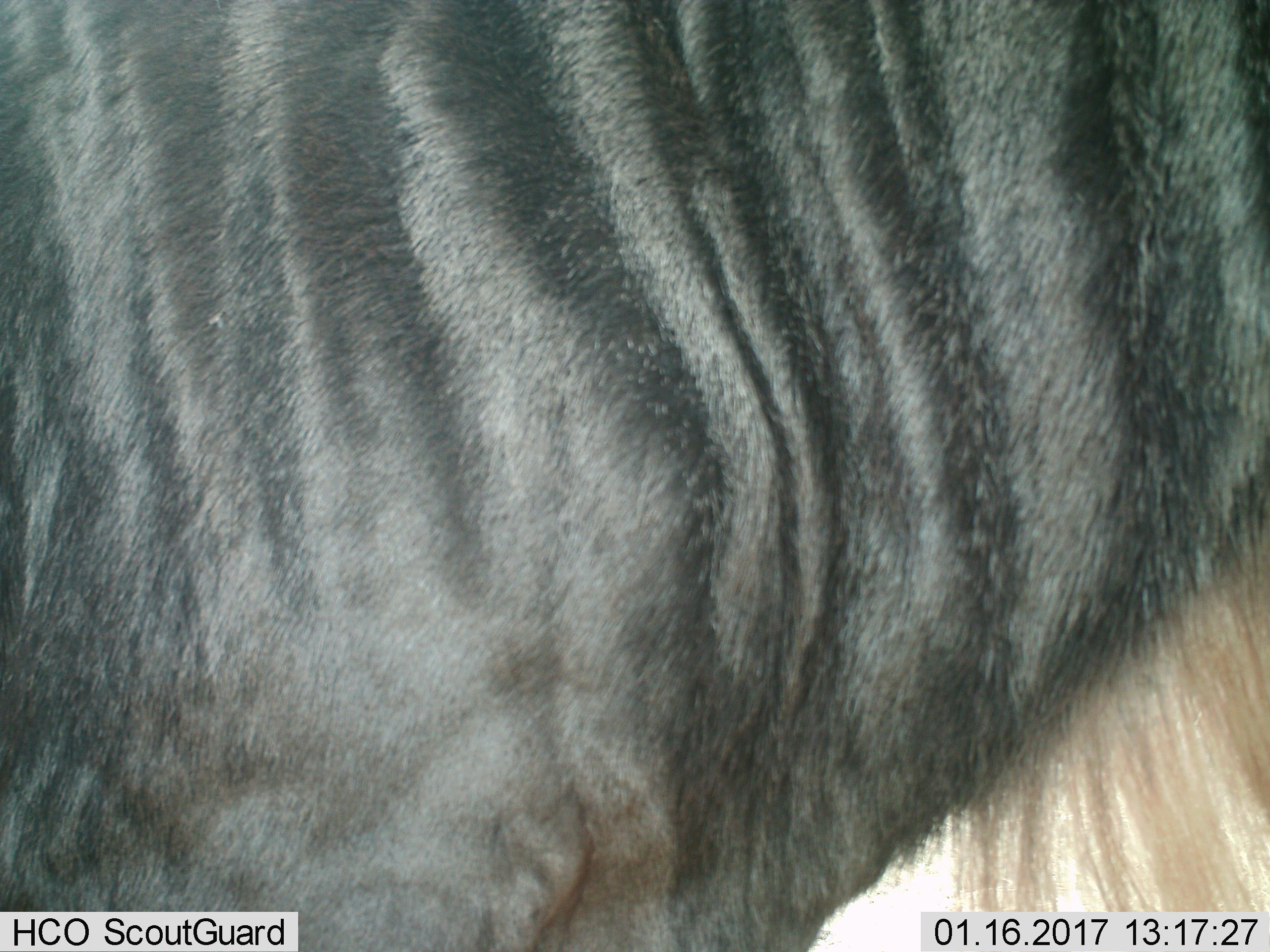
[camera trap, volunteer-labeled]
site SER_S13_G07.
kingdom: Animalia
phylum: Chordata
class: Mammalia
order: Artiodactyla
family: Bovidae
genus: Connochaetes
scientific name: Connochaetes taurinus taurinus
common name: blue wildebeest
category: wildebeestblue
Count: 1.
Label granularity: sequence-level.